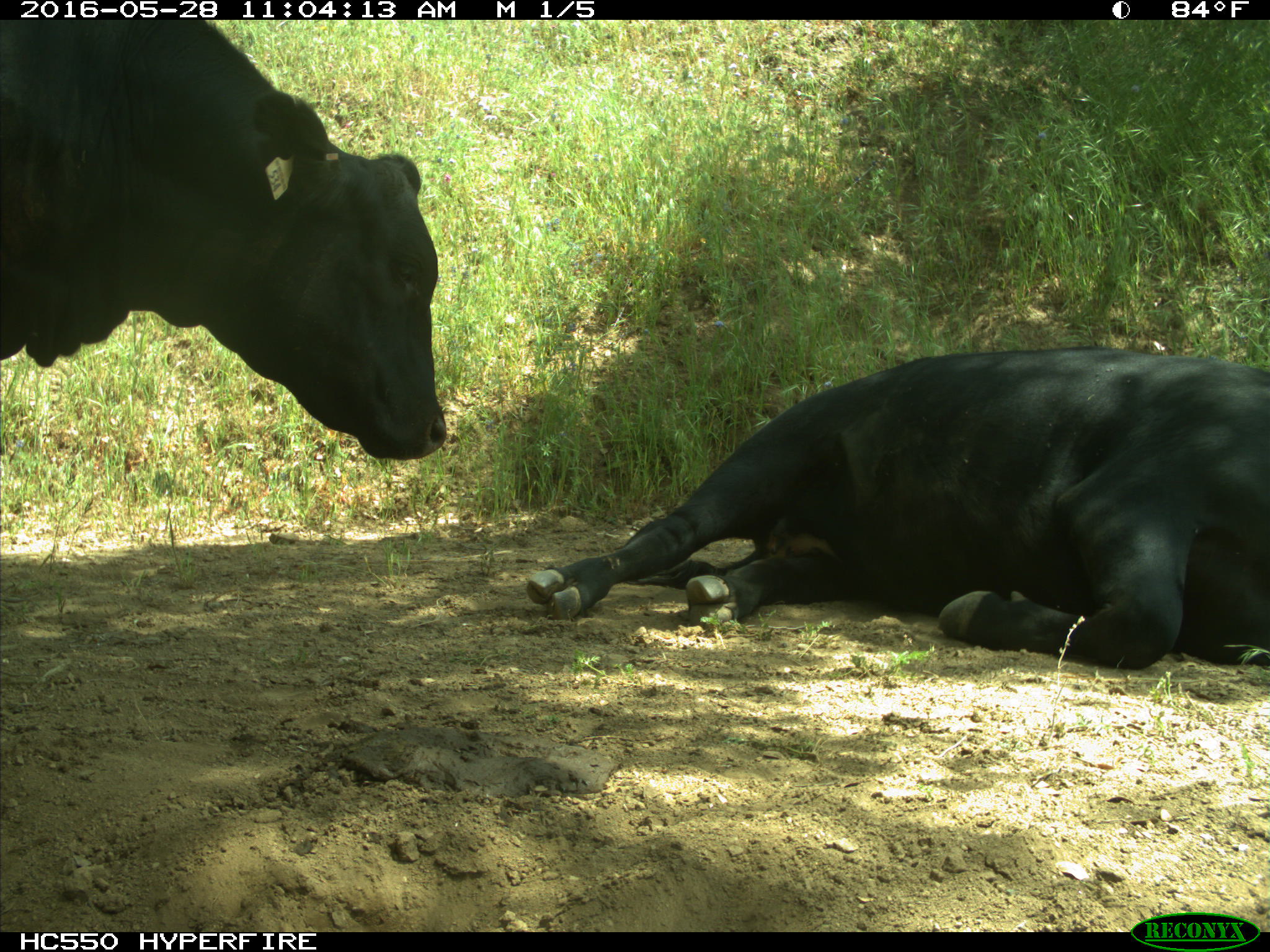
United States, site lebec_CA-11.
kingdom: Animalia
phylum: Chordata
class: Mammalia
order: Artiodactyla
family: Bovidae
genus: Bos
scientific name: Bos taurus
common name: domestic cow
Bos taurus (domestic cow).